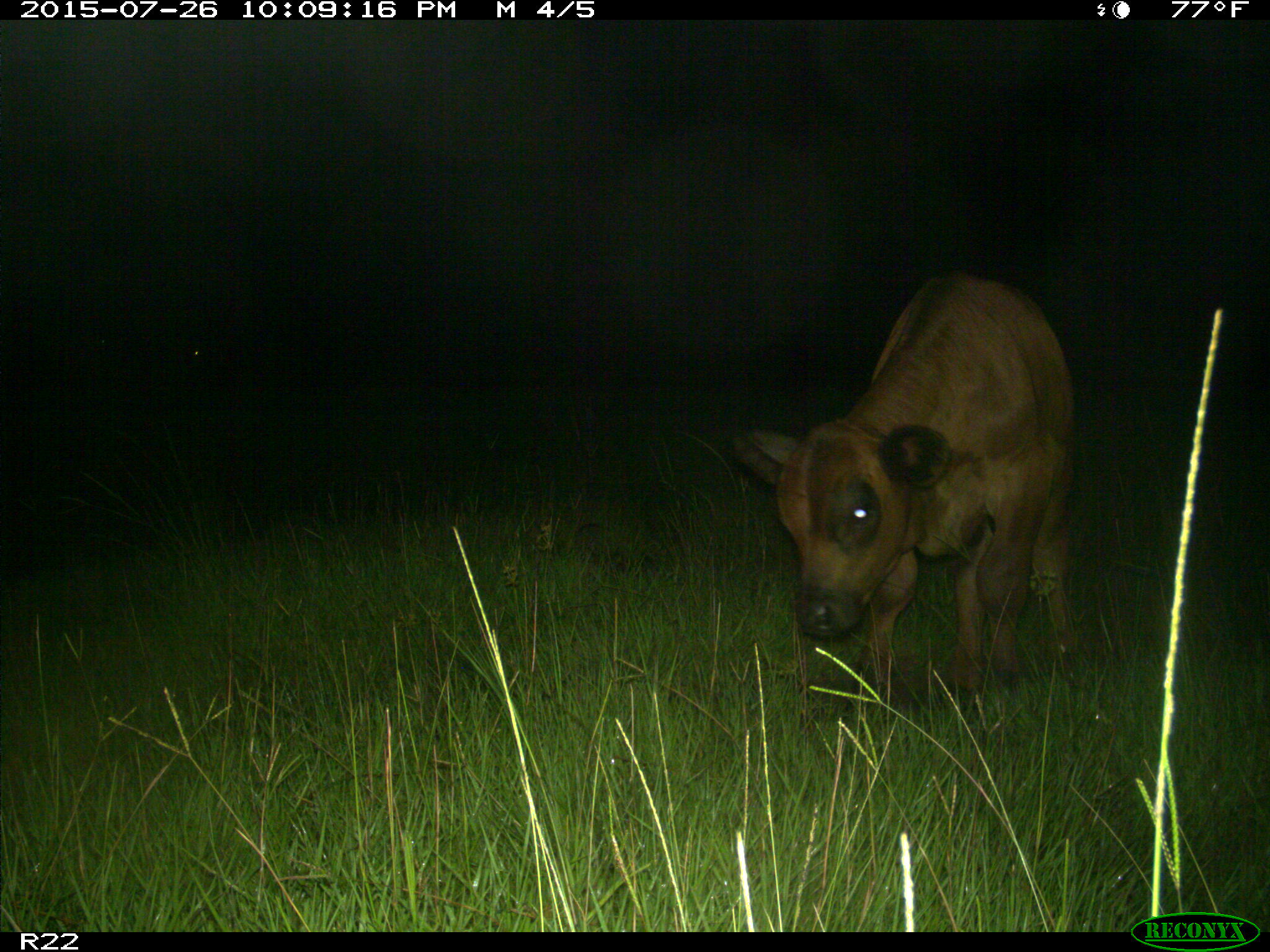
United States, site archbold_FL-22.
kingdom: Animalia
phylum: Chordata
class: Mammalia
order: Artiodactyla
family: Bovidae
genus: Bos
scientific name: Bos taurus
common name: domestic cow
Bos taurus (domestic cow).